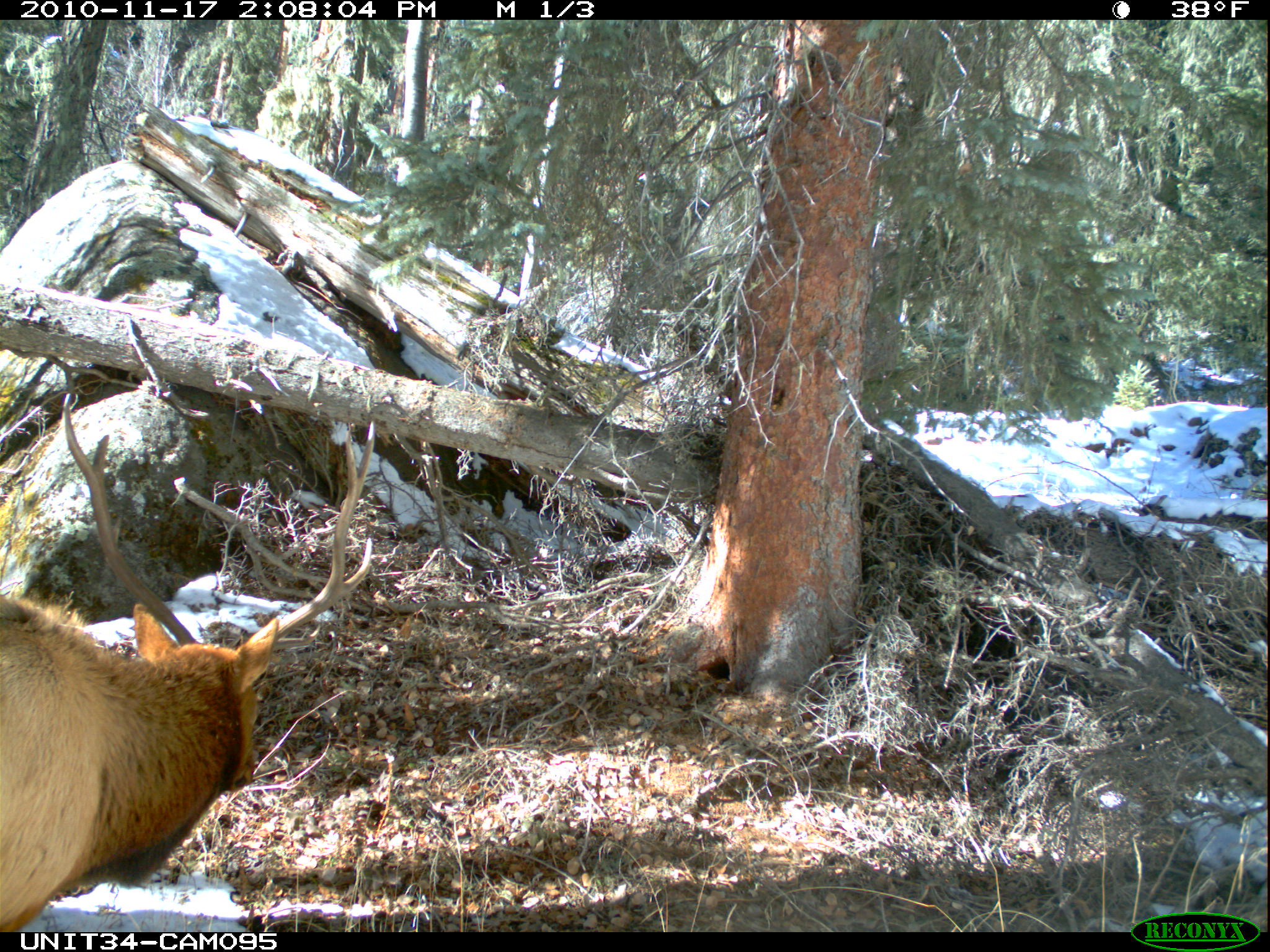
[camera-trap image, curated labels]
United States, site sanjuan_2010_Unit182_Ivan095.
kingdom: Animalia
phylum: Chordata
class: Mammalia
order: Artiodactyla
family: Cervidae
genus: Cervus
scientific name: Cervus elaphus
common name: red deer